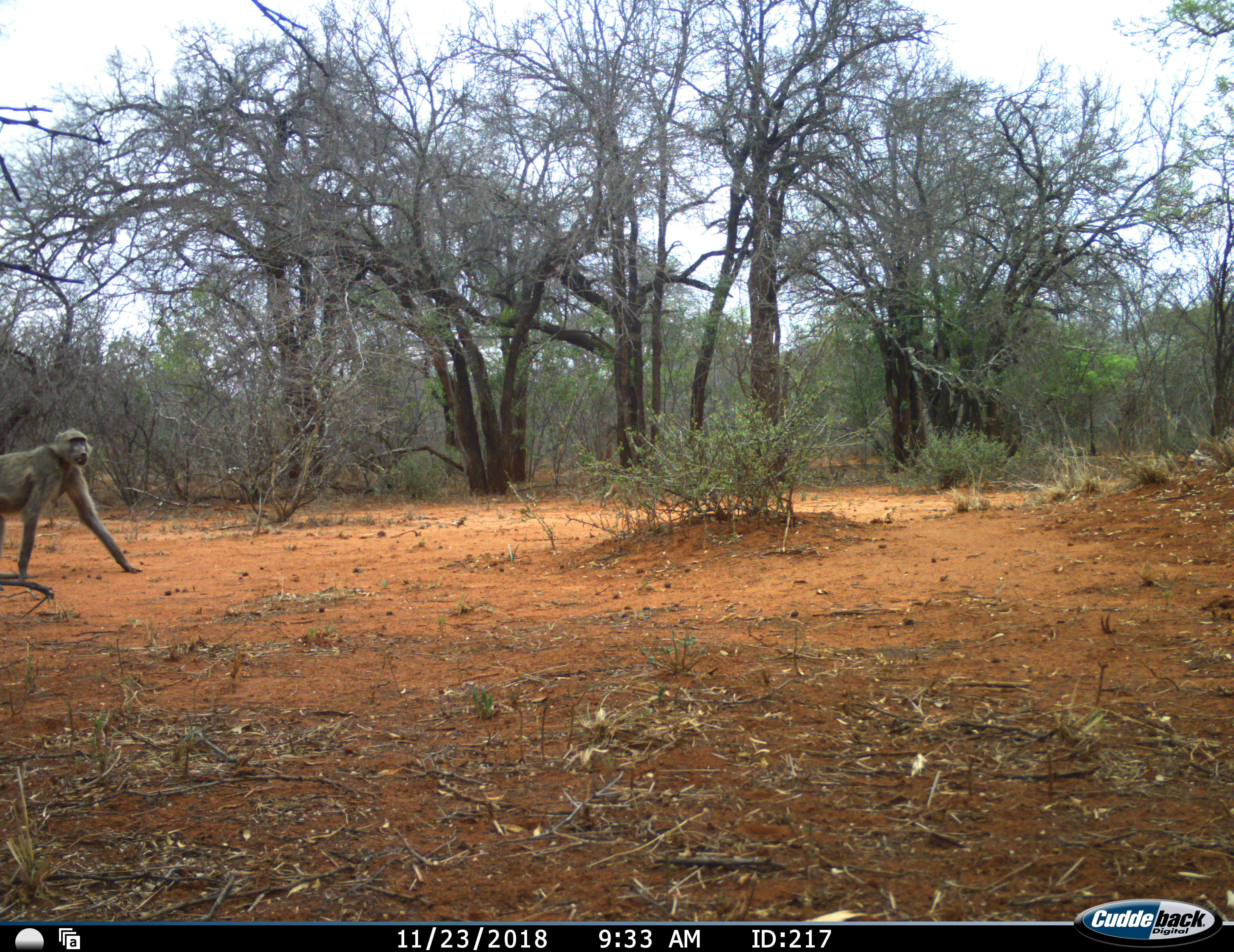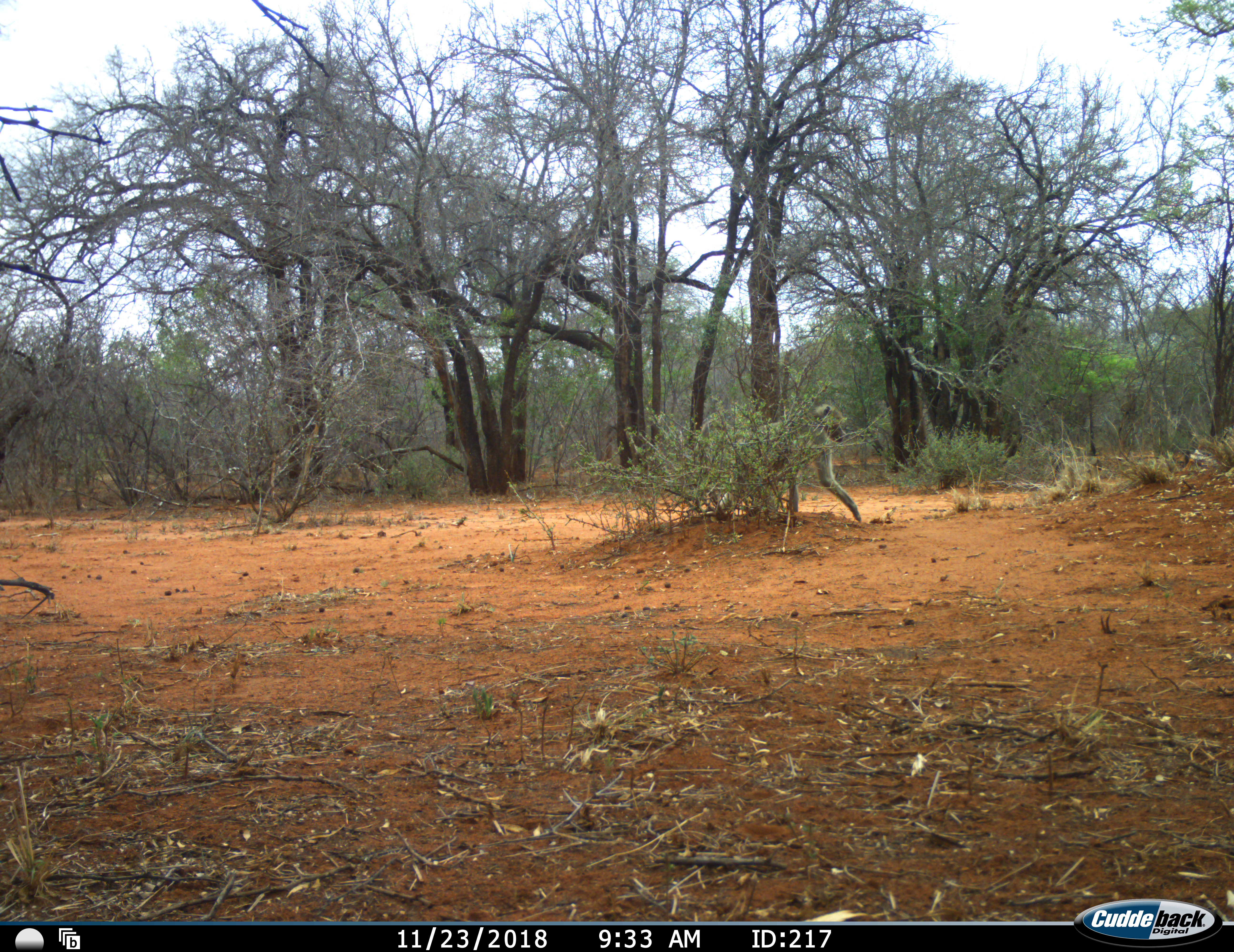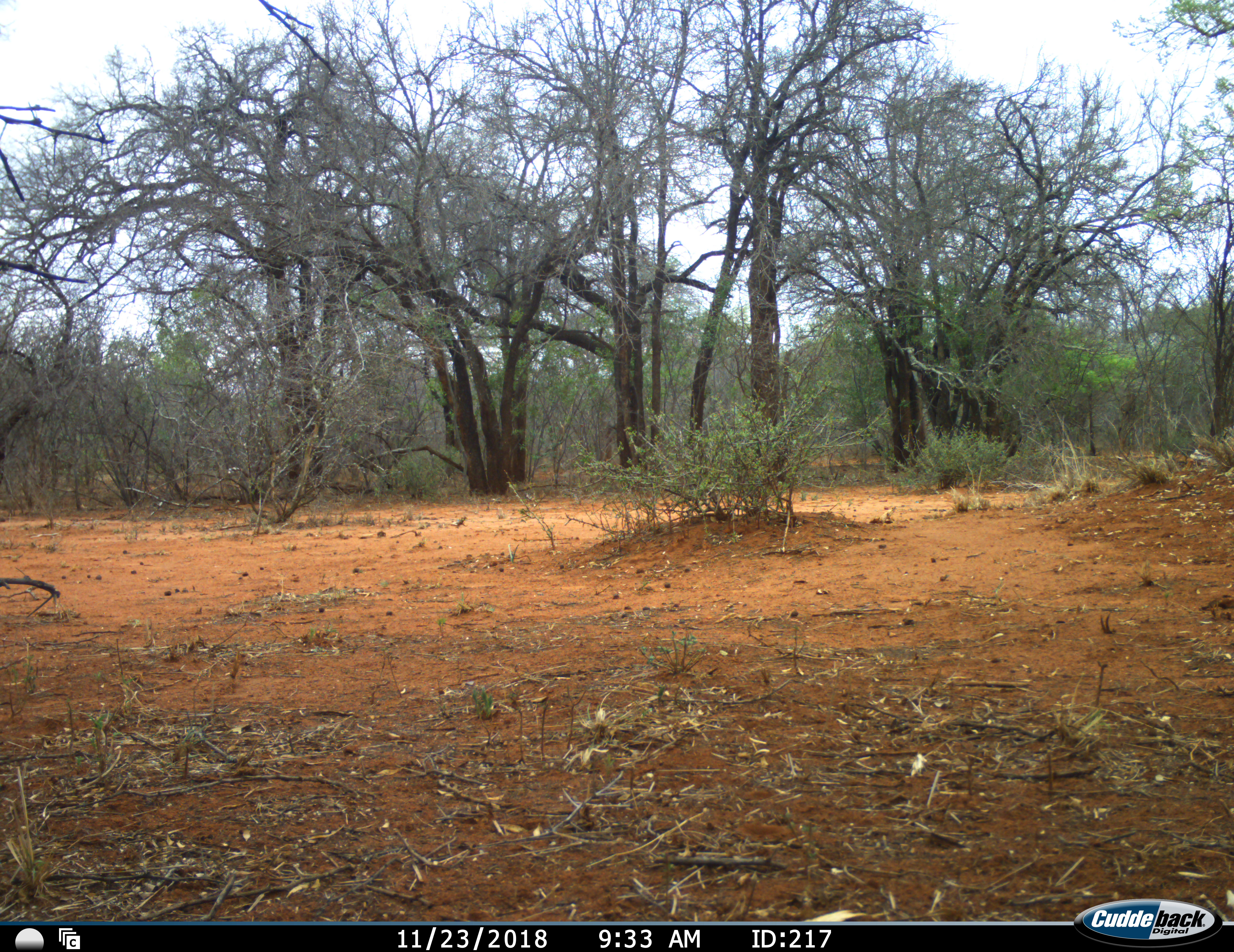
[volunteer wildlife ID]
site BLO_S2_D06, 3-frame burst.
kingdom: Animalia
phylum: Chordata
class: Mammalia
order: Primates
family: Cercopithecidae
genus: Papio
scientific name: Papio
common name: baboon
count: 1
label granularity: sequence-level